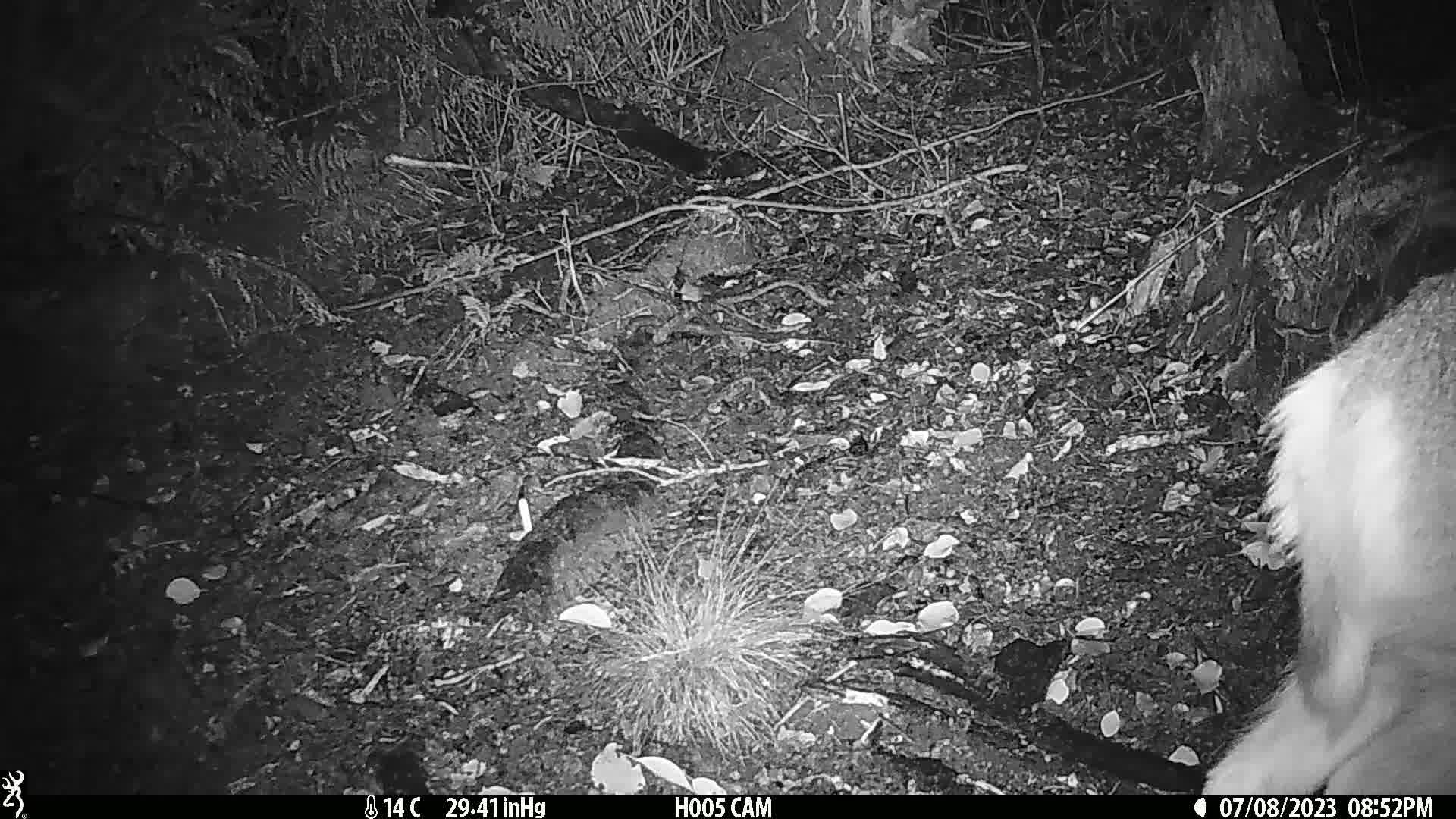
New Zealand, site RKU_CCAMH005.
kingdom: Animalia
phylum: Chordata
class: Mammalia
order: Artiodactyla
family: Cervidae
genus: Odocoileus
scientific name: Odocoileus virginianus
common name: white-tailed deer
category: white tailed deer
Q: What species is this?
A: White tailed deer (white-tailed deer) (Odocoileus virginianus).